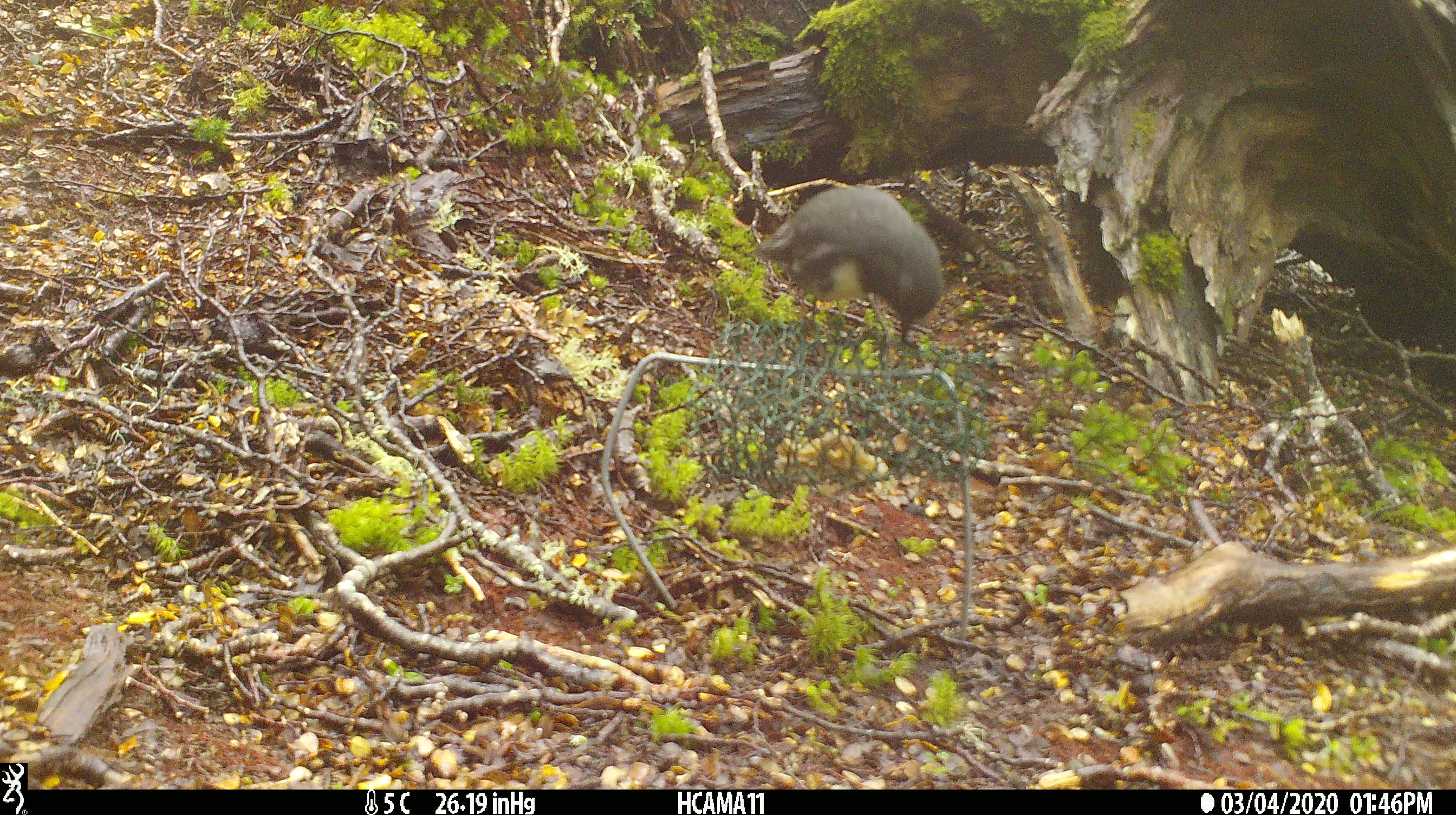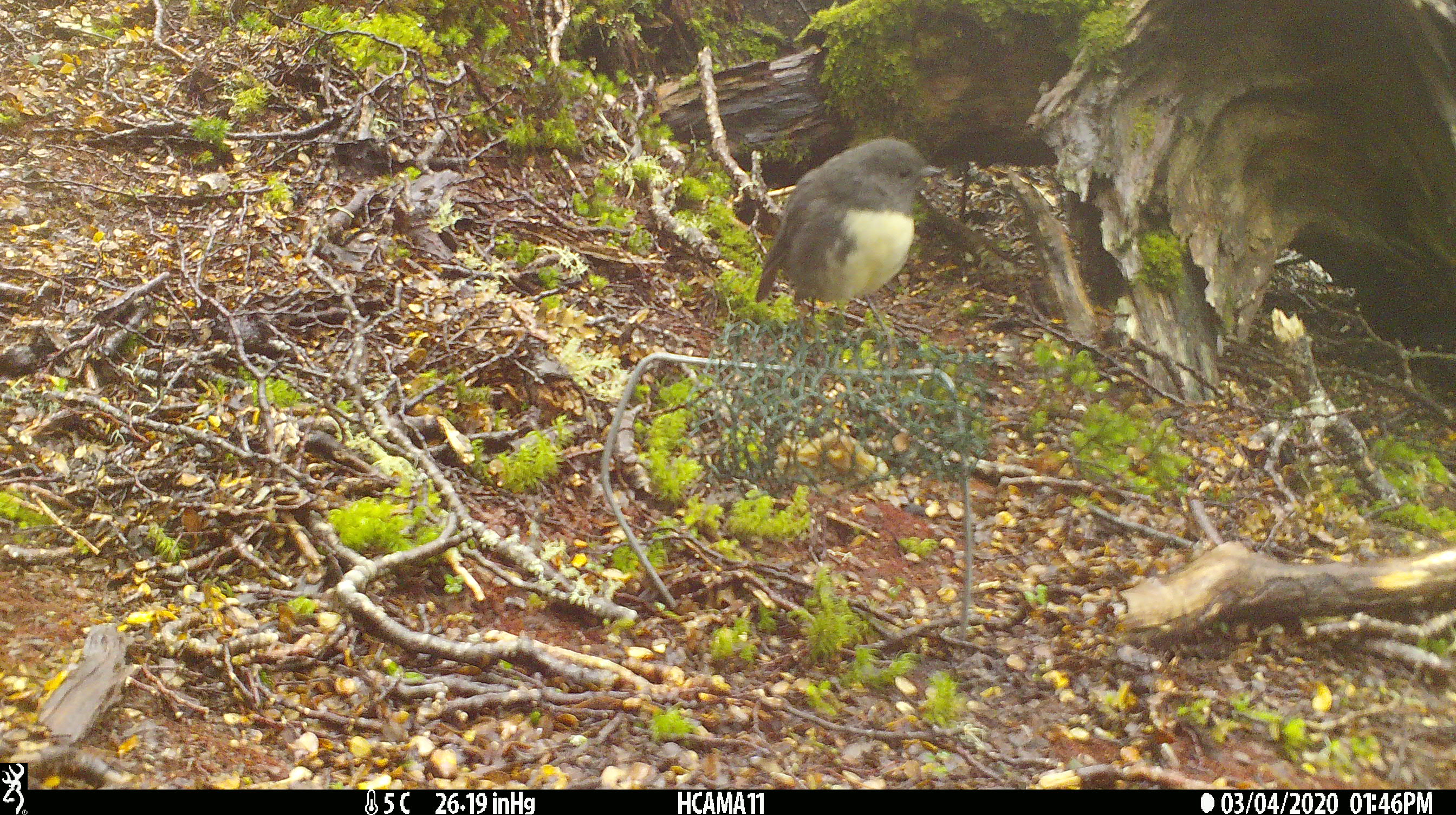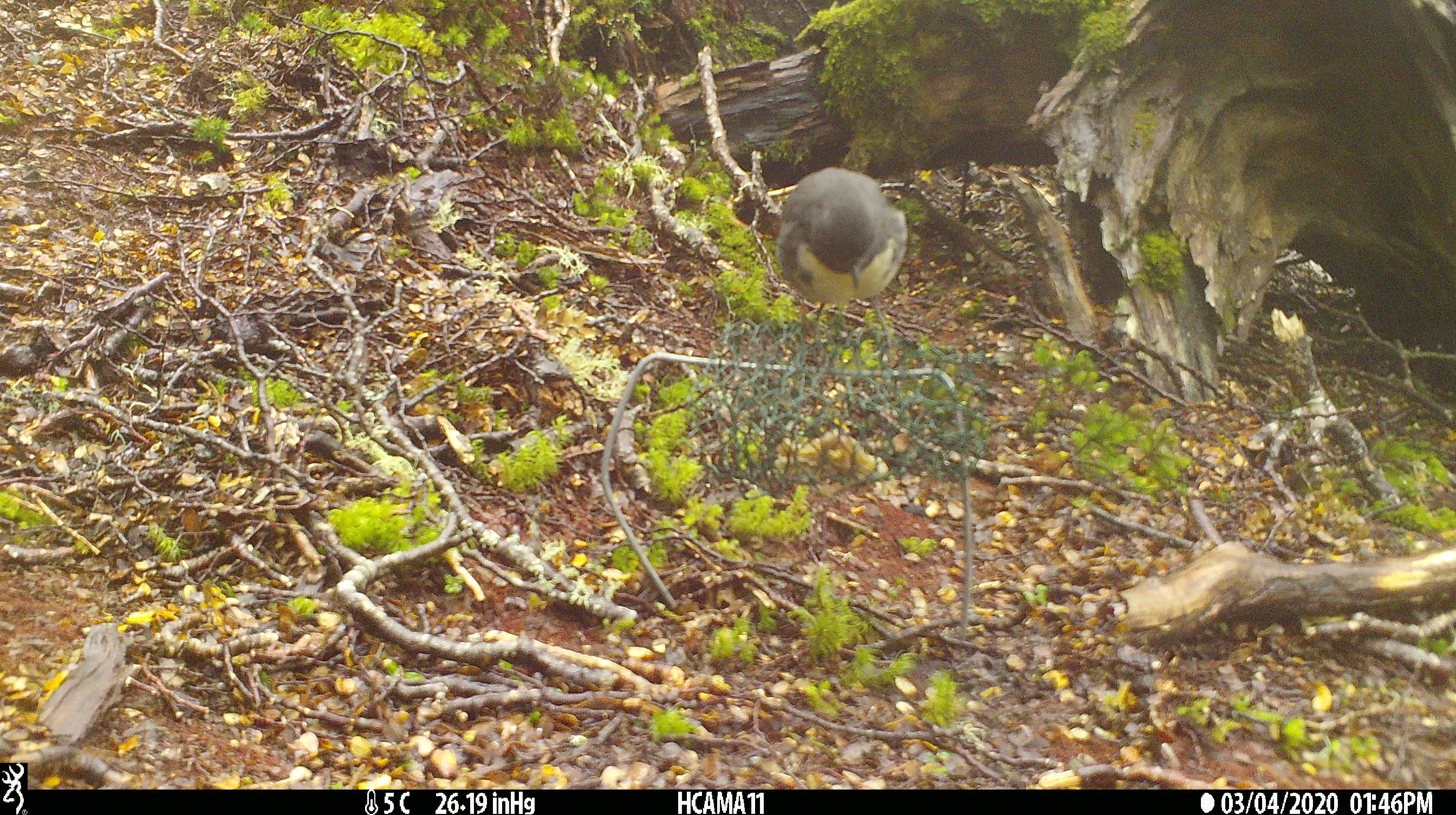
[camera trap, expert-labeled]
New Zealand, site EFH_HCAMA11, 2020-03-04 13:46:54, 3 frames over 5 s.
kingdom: Animalia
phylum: Chordata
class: Aves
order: Passeriformes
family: Petroicidae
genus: Petroica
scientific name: Petroica australis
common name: new zealand robin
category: robin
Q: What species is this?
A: Robin (new zealand robin) (Petroica australis).